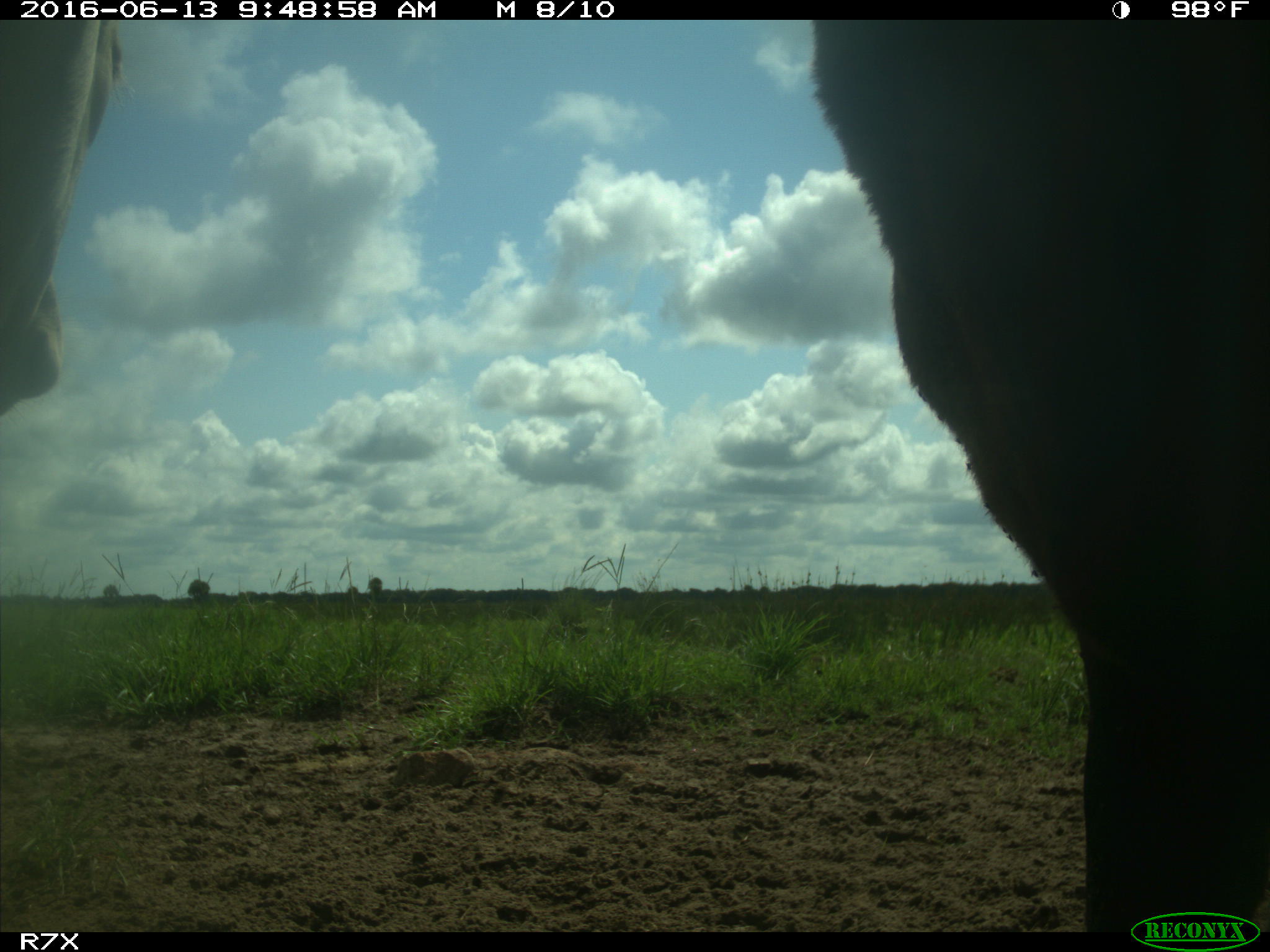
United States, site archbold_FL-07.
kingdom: Animalia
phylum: Chordata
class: Mammalia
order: Artiodactyla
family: Bovidae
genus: Bos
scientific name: Bos taurus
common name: domestic cow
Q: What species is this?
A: Bos taurus (domestic cow).